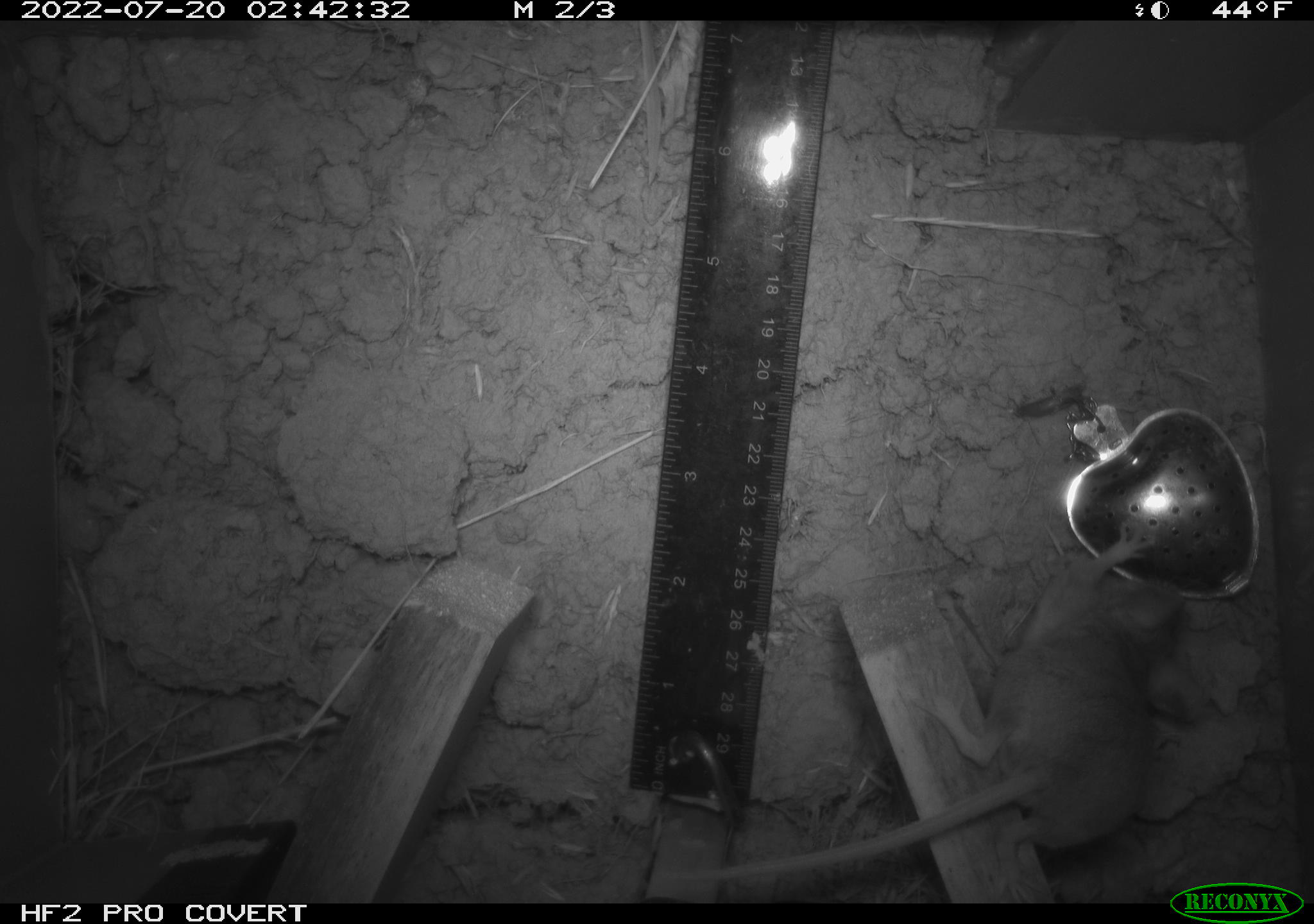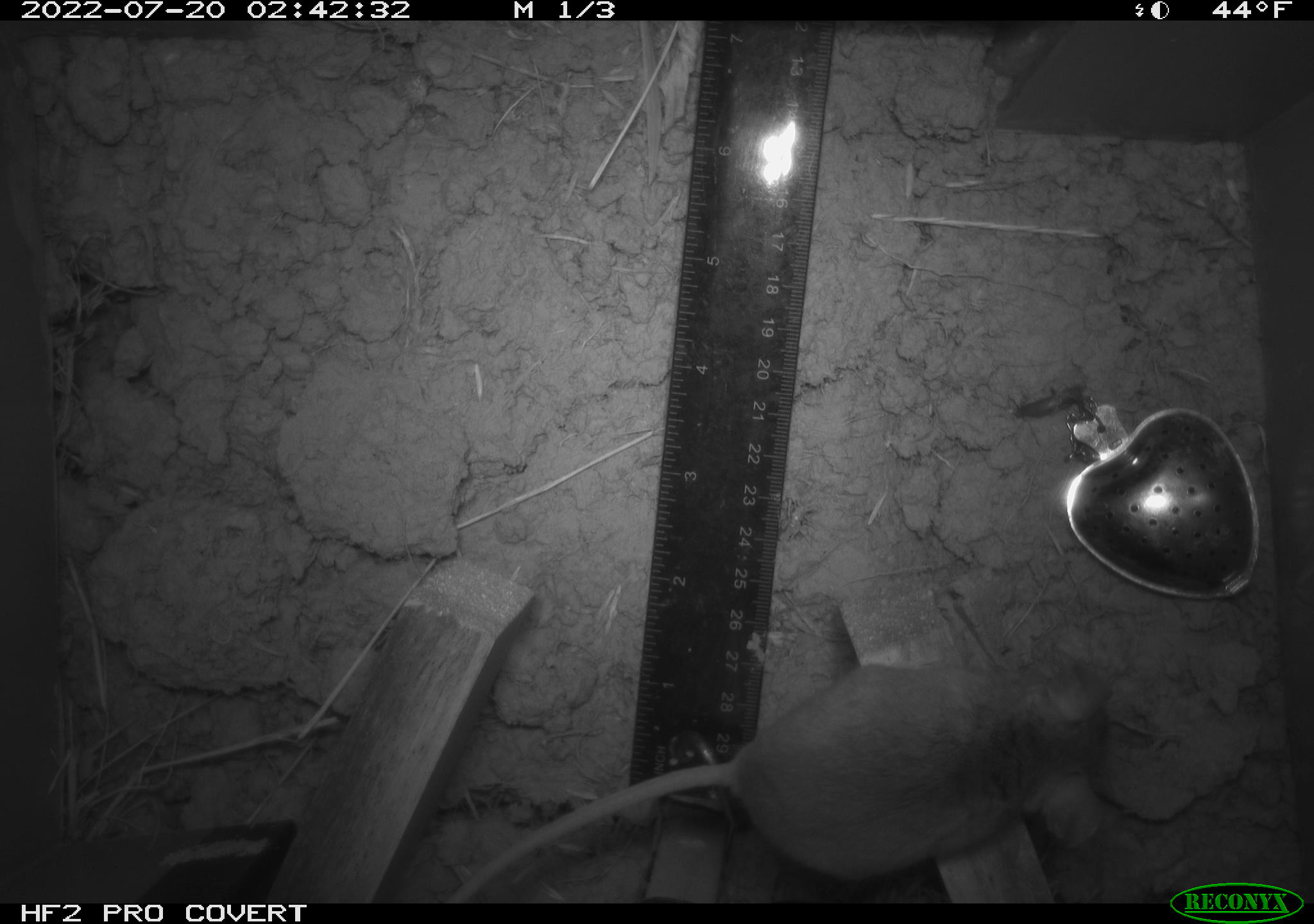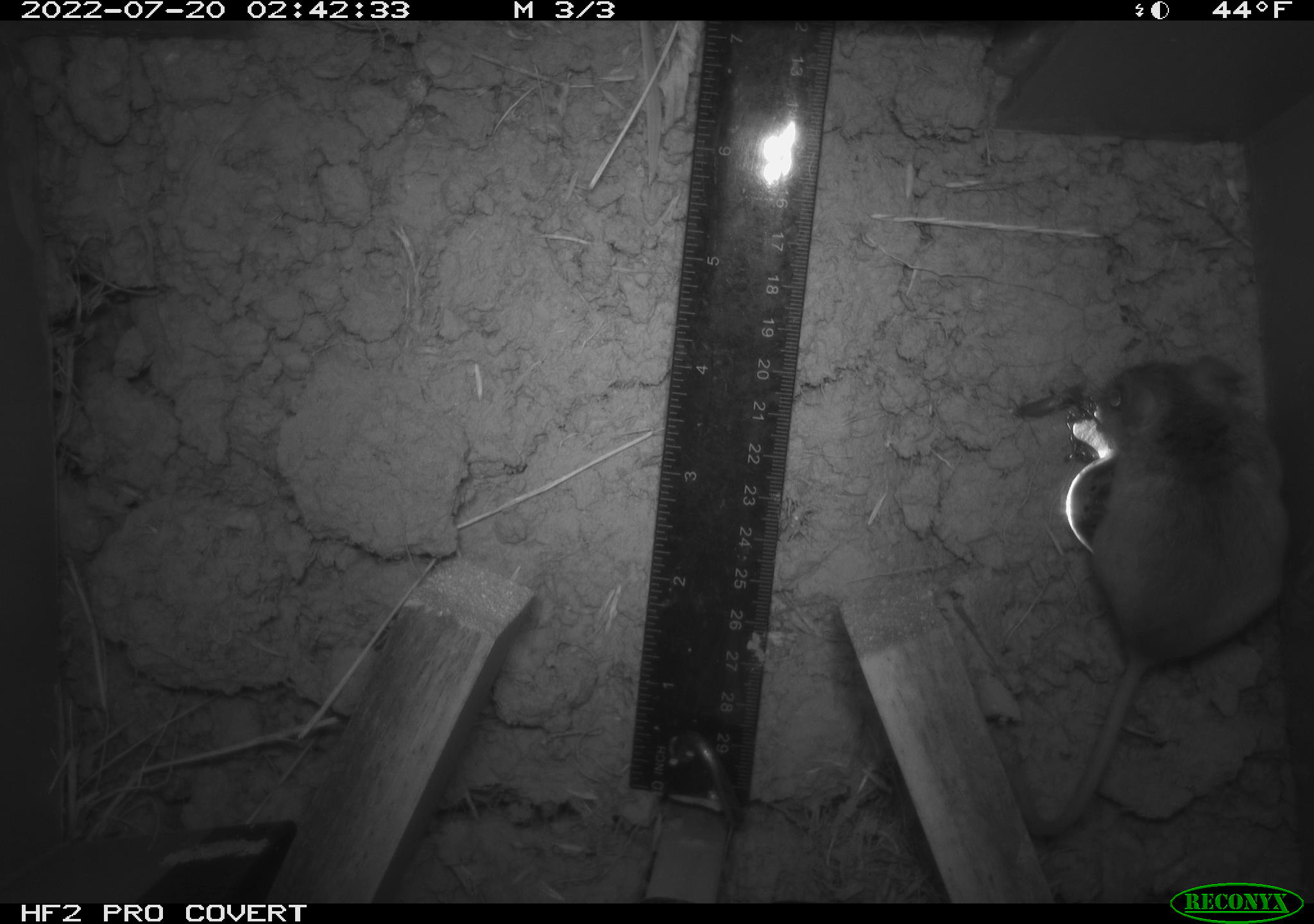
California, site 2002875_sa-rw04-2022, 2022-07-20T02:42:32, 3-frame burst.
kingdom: Animalia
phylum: Chordata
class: Mammalia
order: Rodentia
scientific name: Rodentia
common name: mouse species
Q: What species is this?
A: Mouse species (Rodentia).